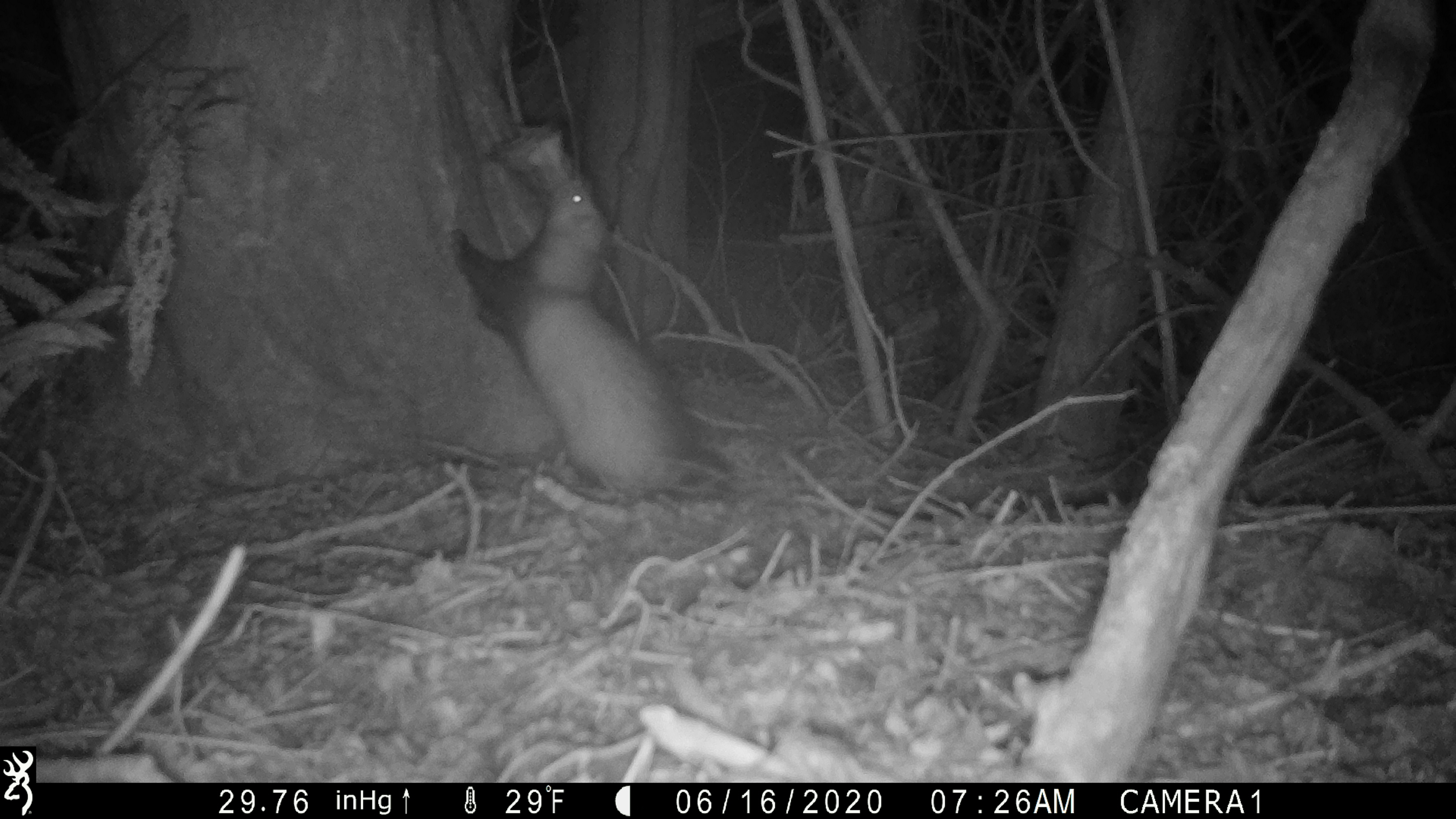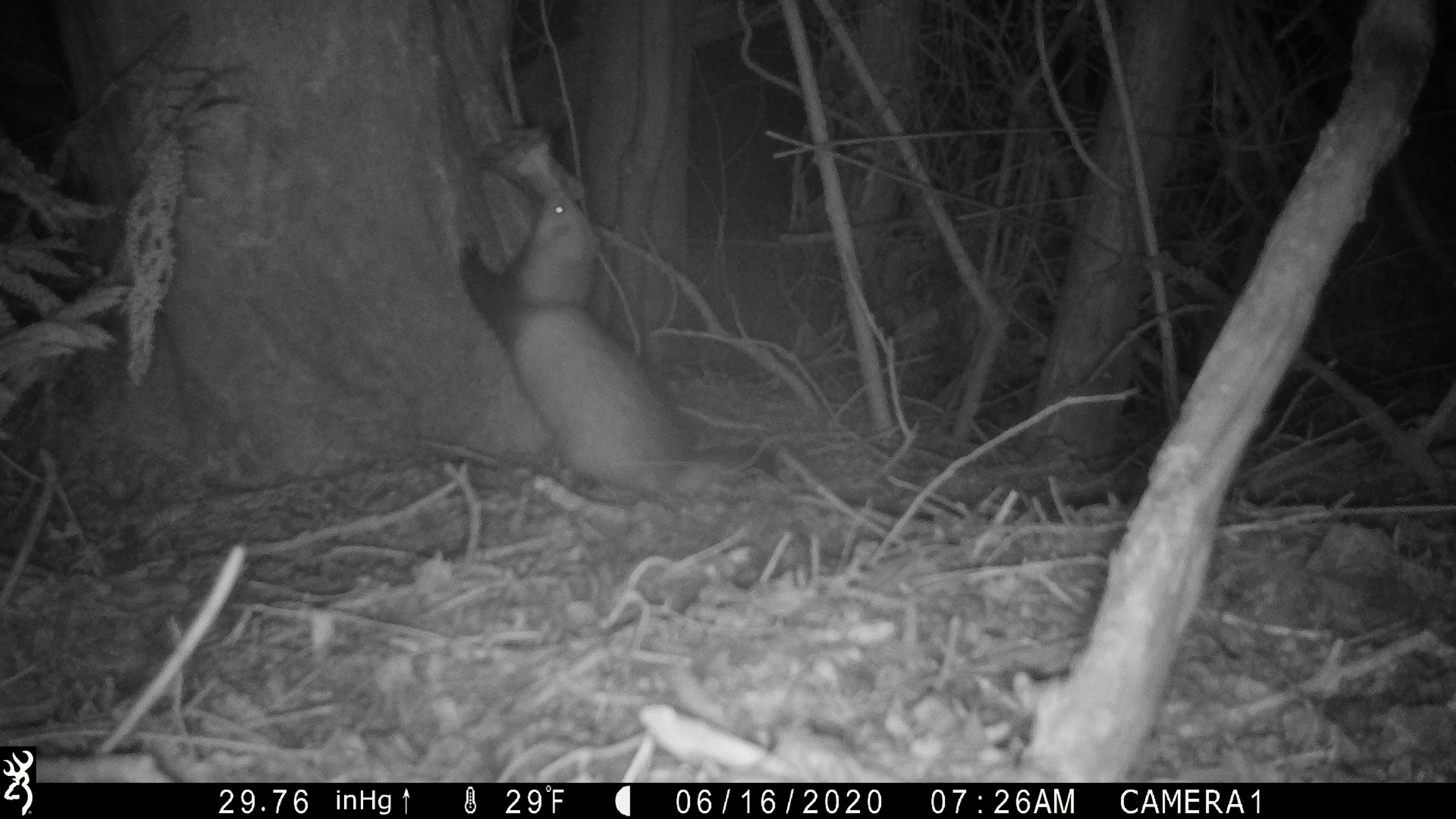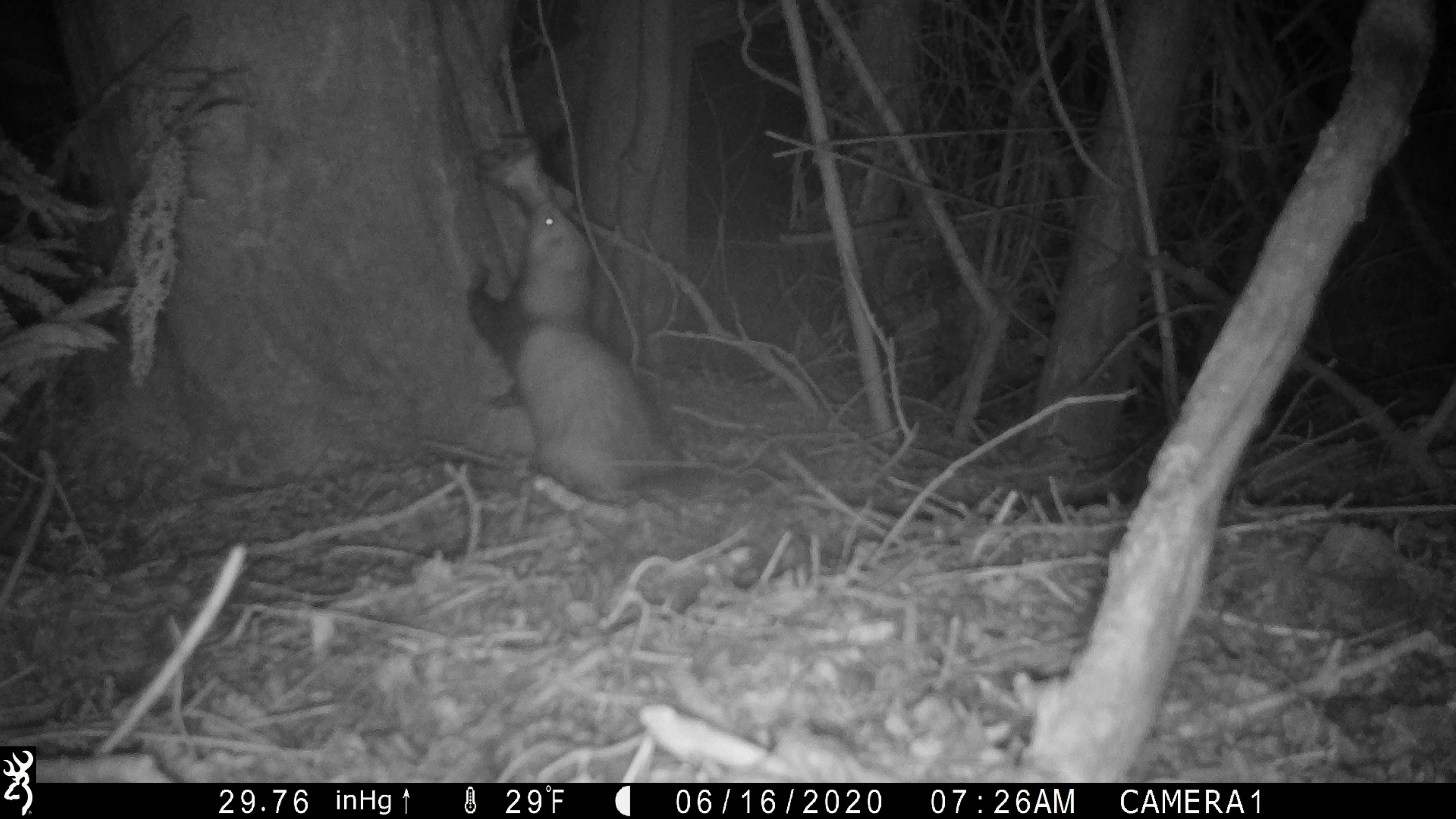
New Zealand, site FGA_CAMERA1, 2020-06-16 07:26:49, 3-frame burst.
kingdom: Animalia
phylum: Chordata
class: Mammalia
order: Carnivora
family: Mustelidae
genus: Mustela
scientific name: Mustela furo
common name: ferret